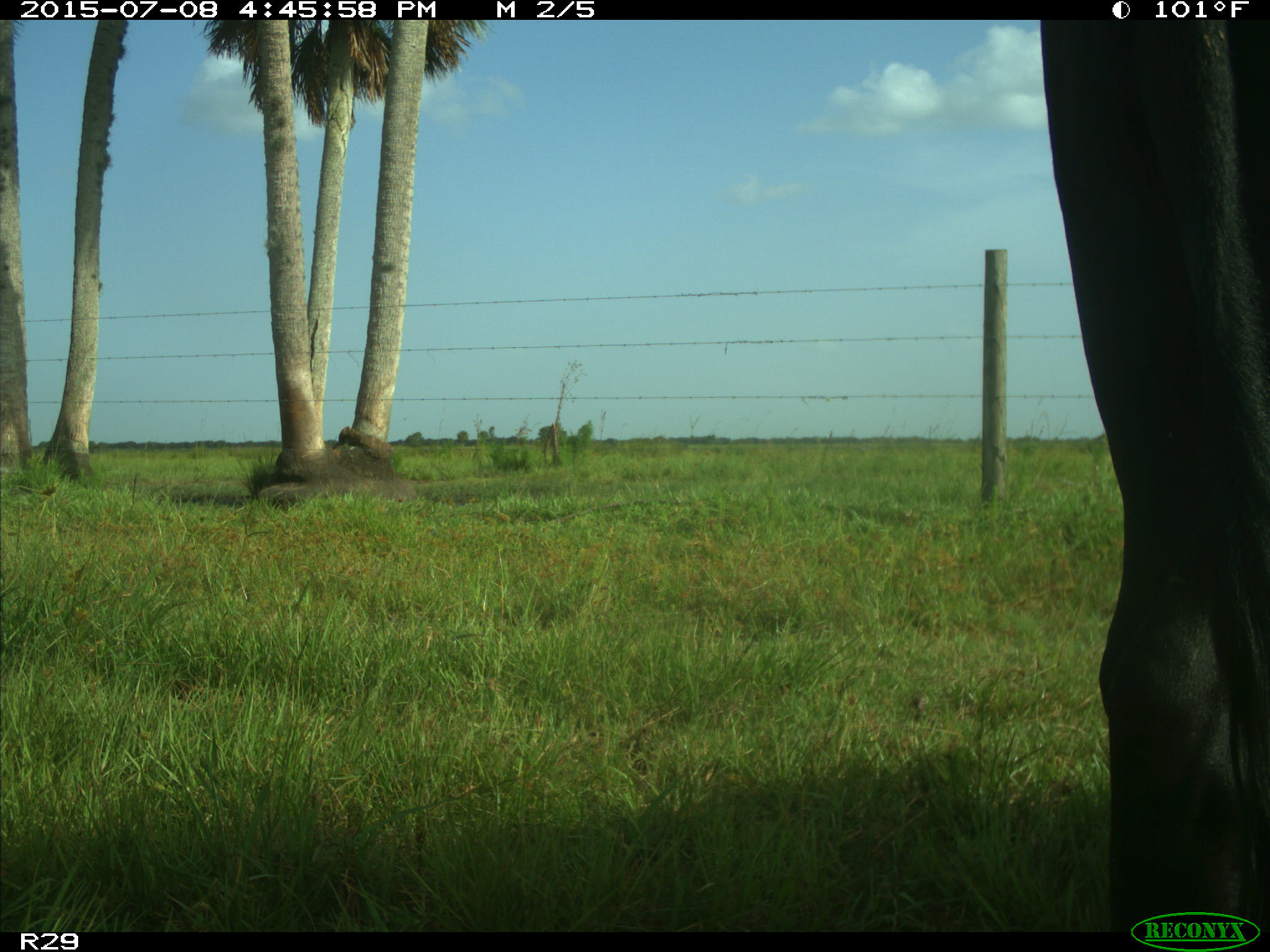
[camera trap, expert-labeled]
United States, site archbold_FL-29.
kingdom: Animalia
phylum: Chordata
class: Mammalia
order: Artiodactyla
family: Bovidae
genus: Bos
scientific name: Bos taurus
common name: domestic cow